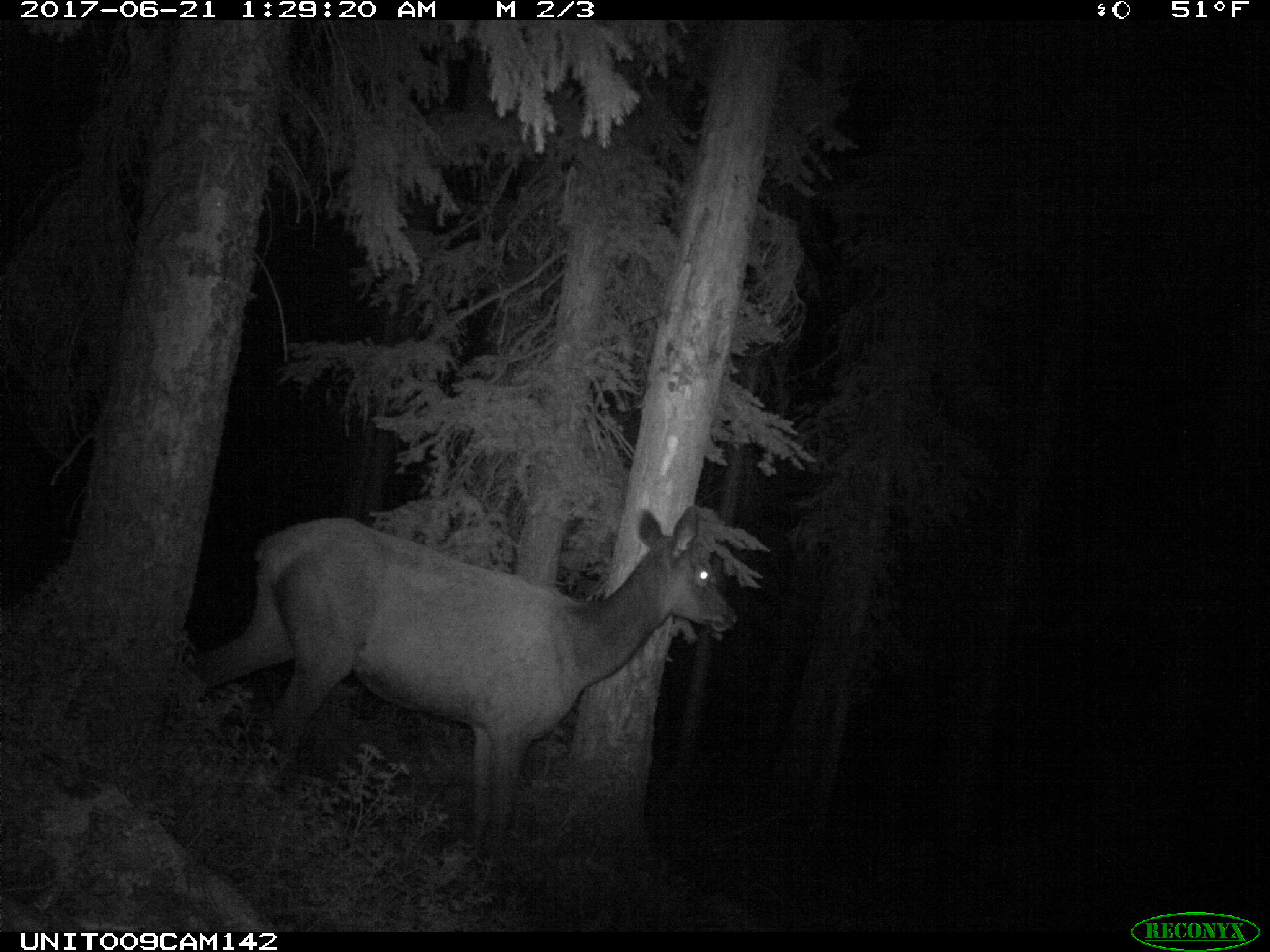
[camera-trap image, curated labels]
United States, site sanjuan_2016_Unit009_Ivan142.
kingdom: Animalia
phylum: Chordata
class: Mammalia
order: Artiodactyla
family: Cervidae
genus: Cervus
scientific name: Cervus elaphus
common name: red deer